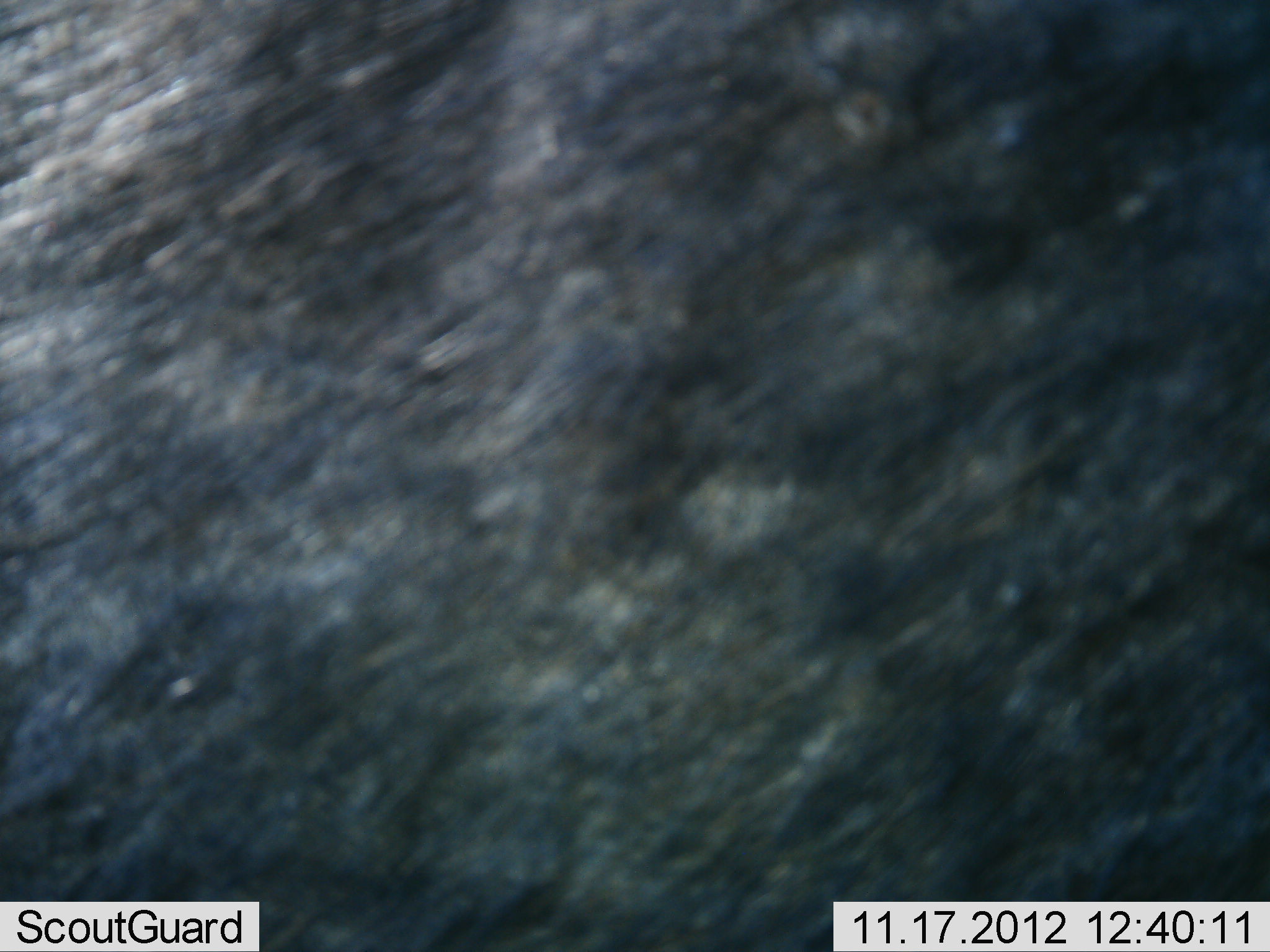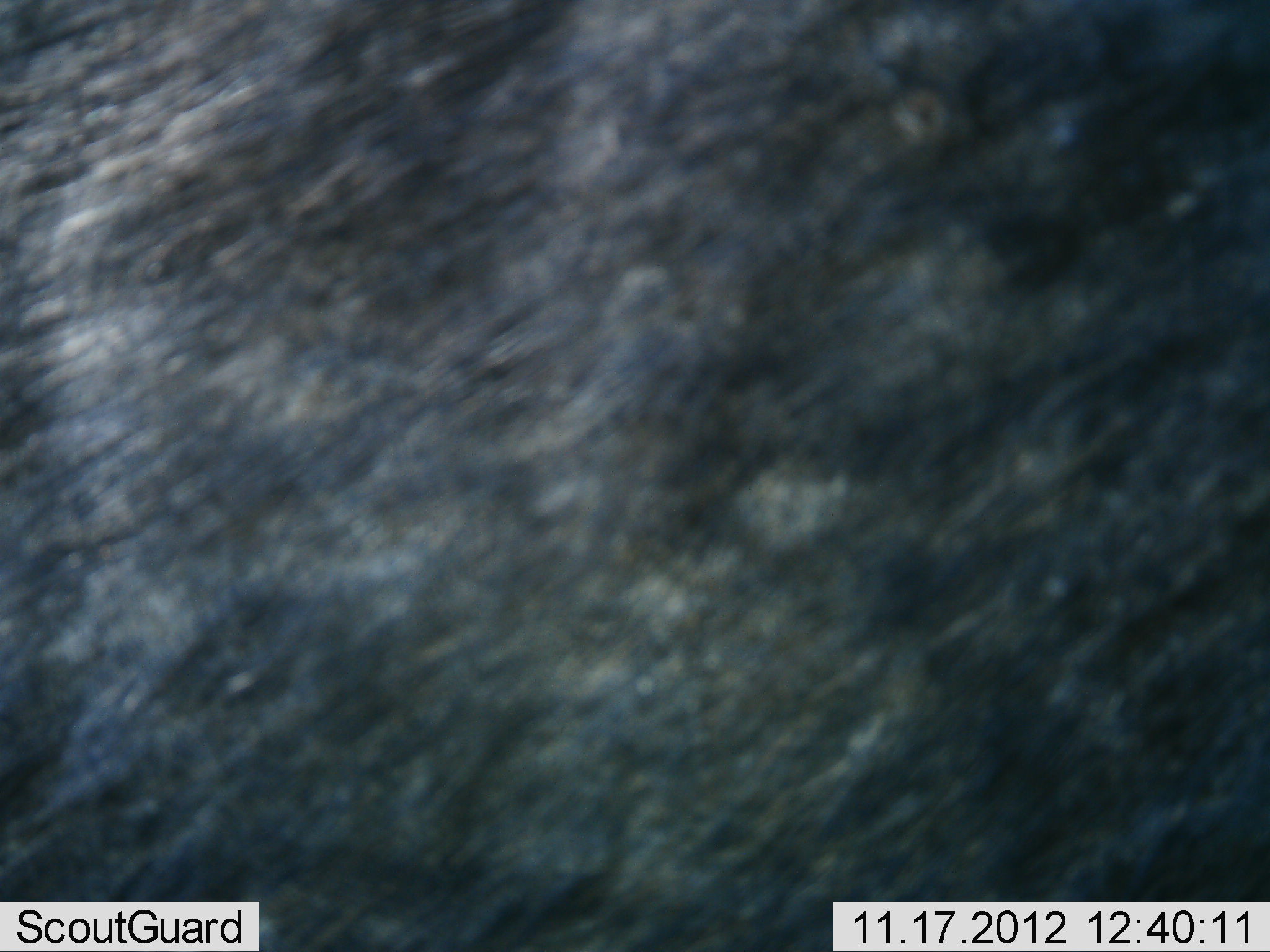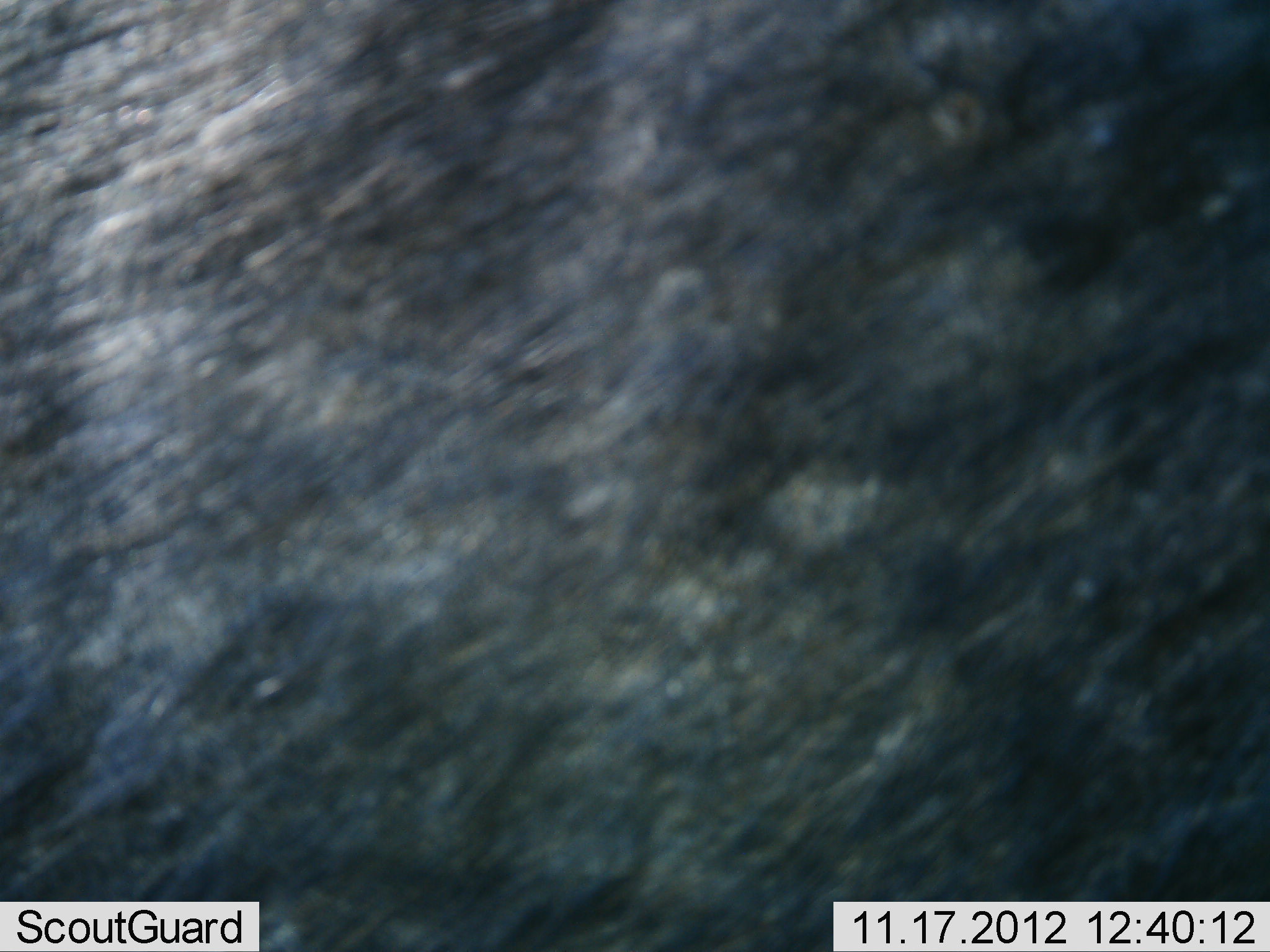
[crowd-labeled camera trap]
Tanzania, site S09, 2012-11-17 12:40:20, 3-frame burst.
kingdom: Animalia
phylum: Chordata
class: Mammalia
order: Artiodactyla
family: Bovidae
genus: Connochaetes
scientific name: Connochaetes taurinus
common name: blue wildebeest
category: wildebeest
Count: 1.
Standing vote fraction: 80%.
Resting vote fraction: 0%.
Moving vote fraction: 20%.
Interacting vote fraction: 0%.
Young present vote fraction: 0%.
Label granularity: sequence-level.